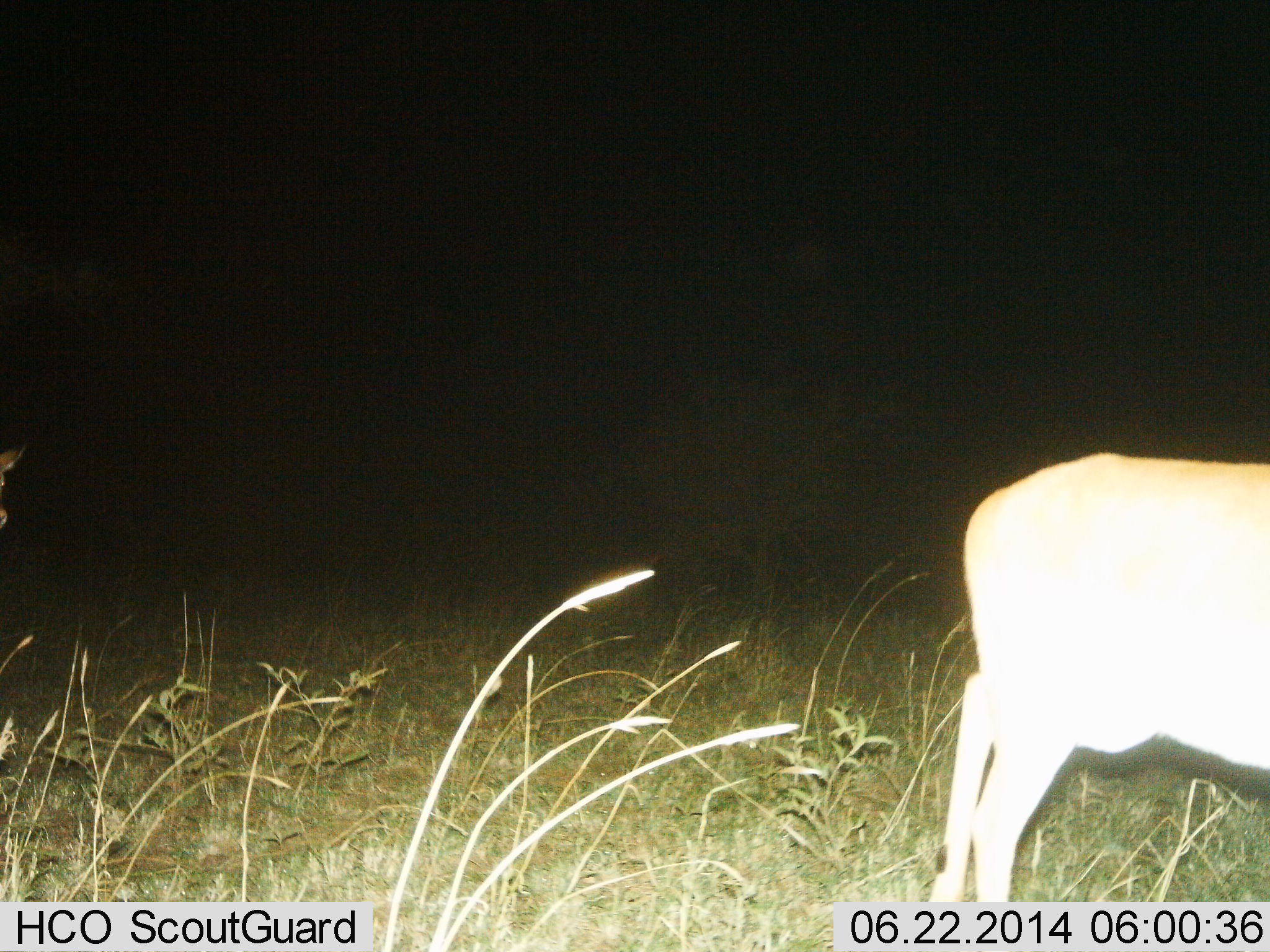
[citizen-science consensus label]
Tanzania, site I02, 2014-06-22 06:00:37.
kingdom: Animalia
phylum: Chordata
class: Mammalia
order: Artiodactyla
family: Bovidae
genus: Aepyceros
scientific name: Aepyceros melampus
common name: impala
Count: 1.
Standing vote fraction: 43%.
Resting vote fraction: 0%.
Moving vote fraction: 57%.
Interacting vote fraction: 0%.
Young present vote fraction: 0%.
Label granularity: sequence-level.